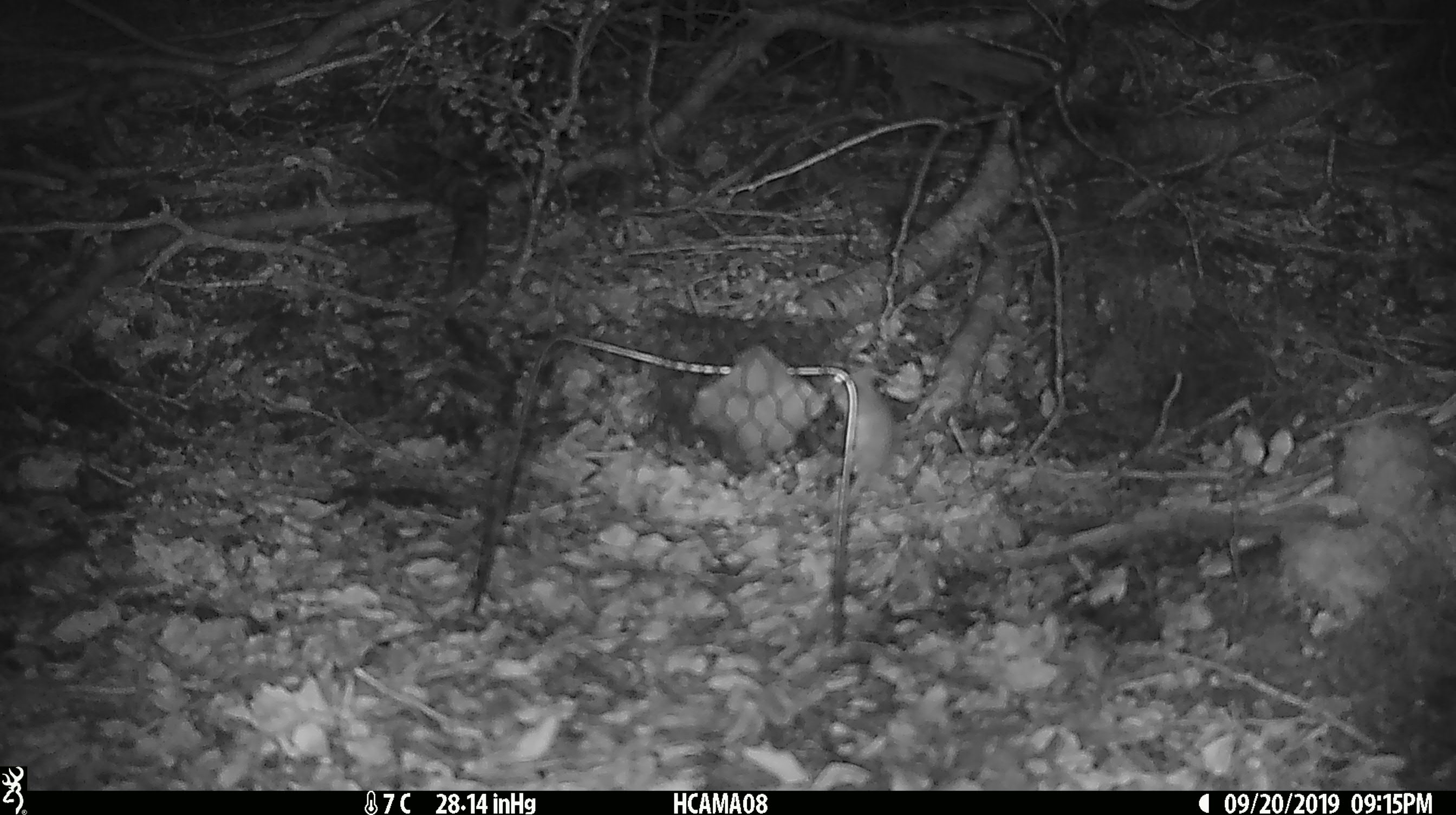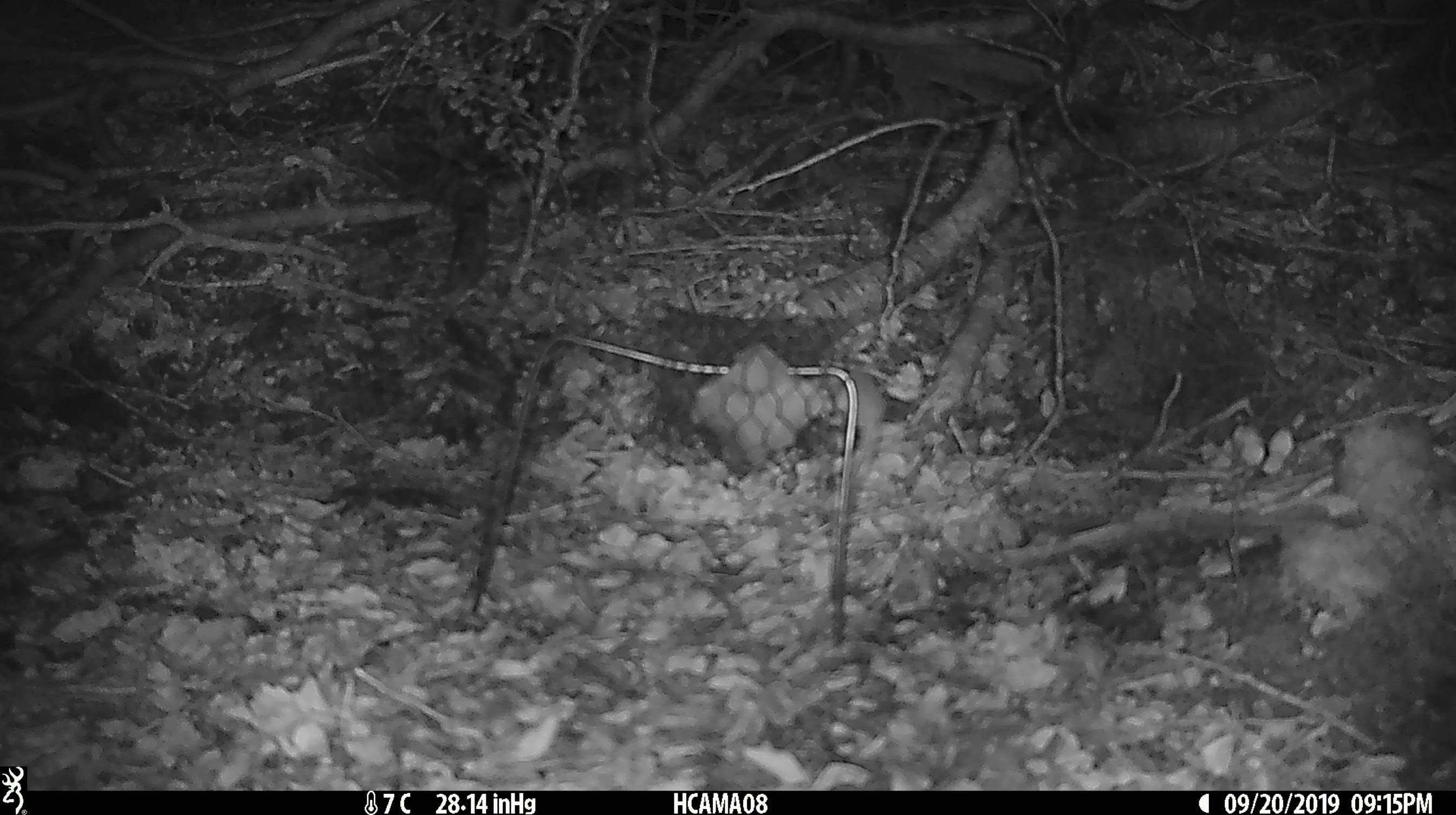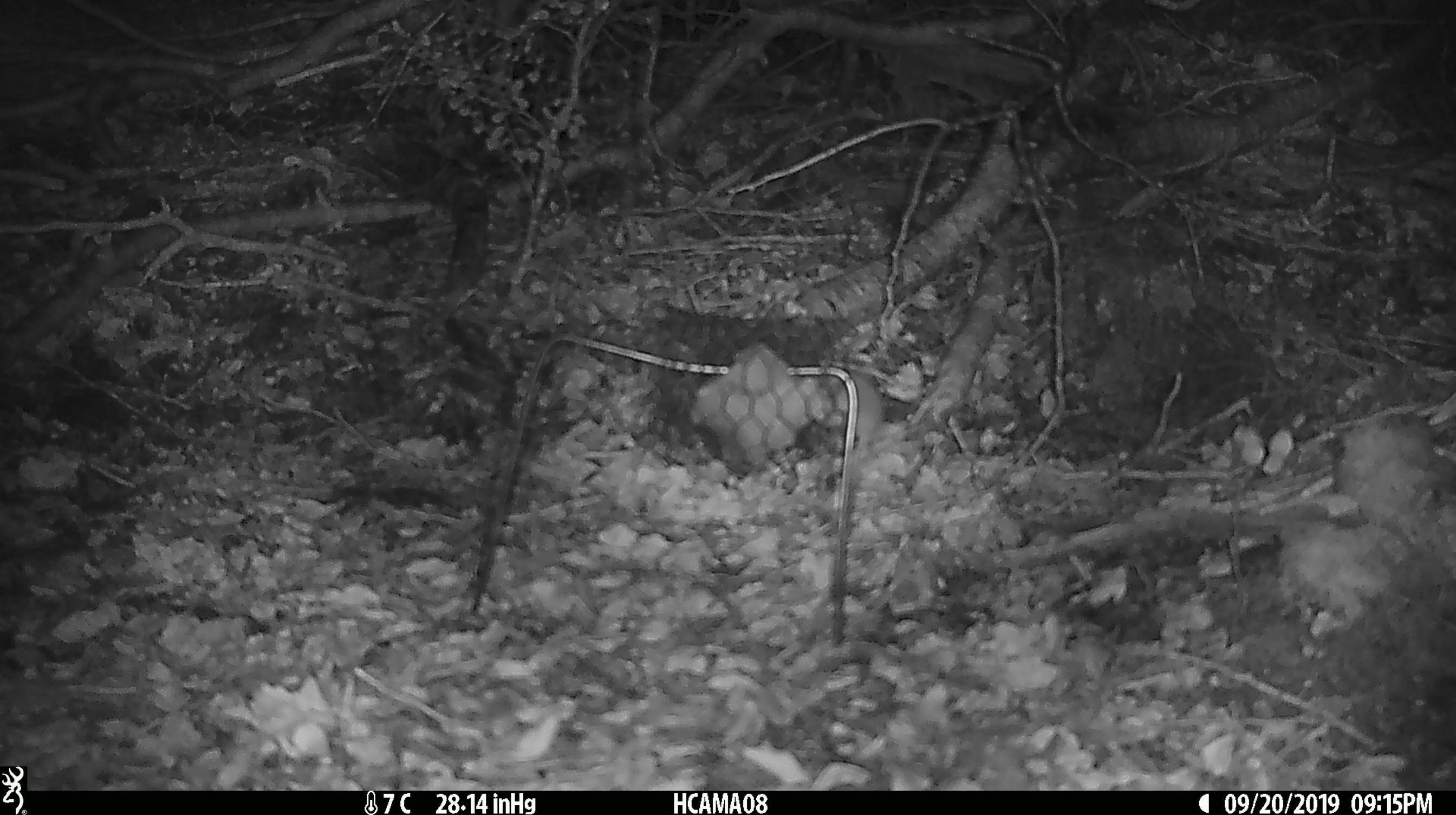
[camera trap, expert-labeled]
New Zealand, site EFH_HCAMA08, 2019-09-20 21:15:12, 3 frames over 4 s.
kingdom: Animalia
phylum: Chordata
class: Mammalia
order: Rodentia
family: Muridae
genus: Mus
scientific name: Mus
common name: mouse